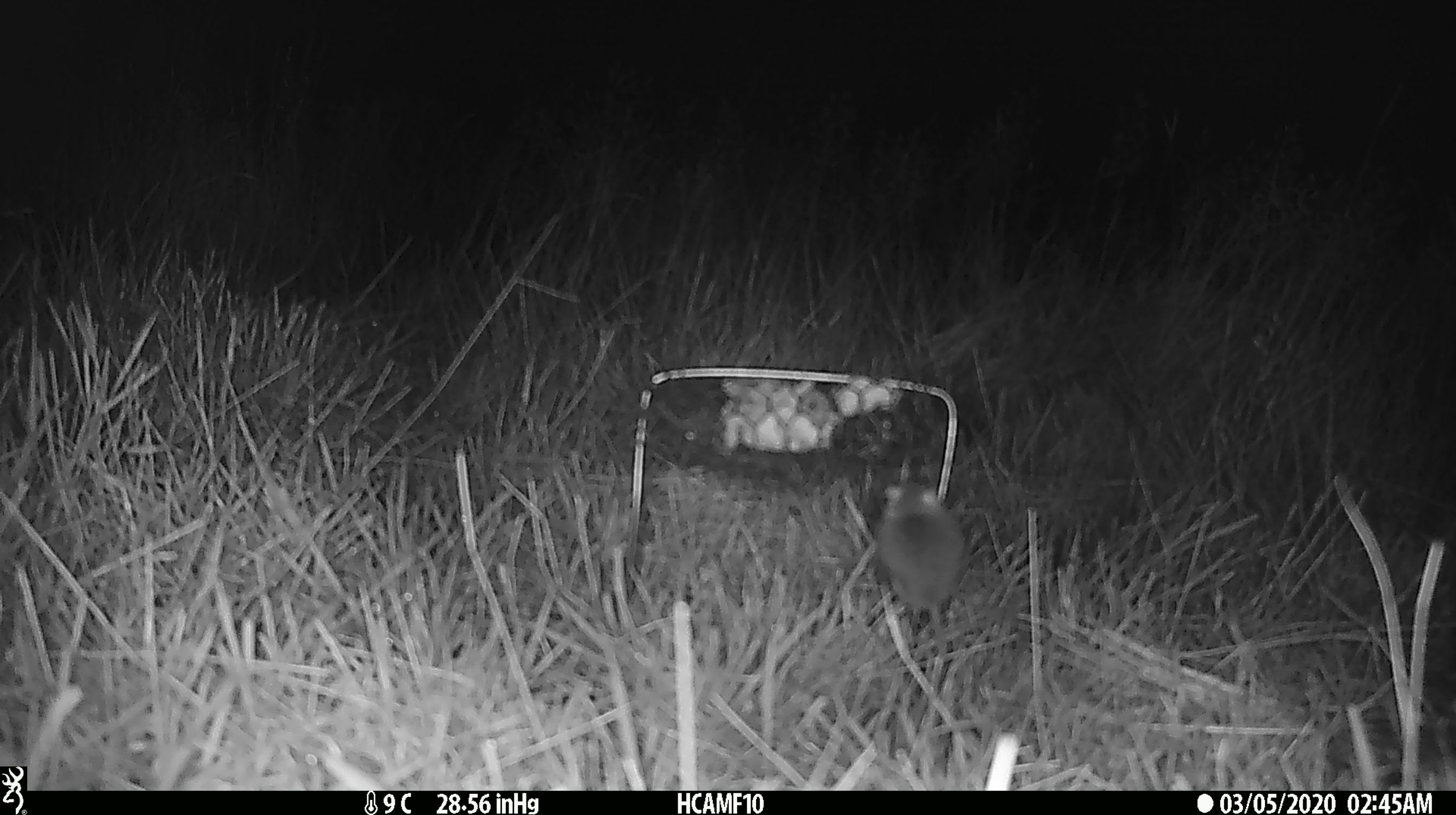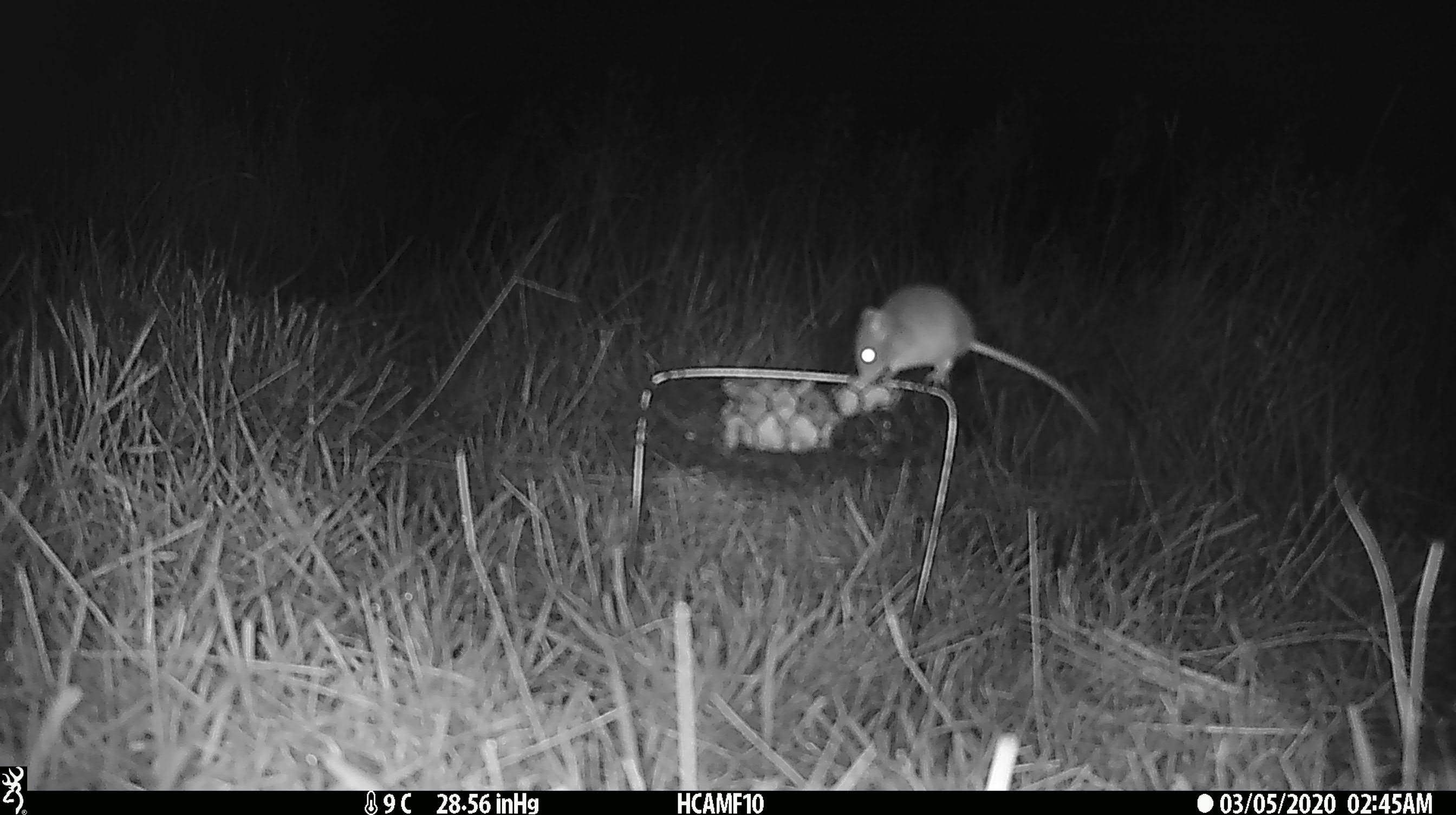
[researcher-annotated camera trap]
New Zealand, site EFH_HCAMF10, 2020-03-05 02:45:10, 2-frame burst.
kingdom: Animalia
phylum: Chordata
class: Mammalia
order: Rodentia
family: Muridae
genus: Mus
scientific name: Mus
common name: mouse